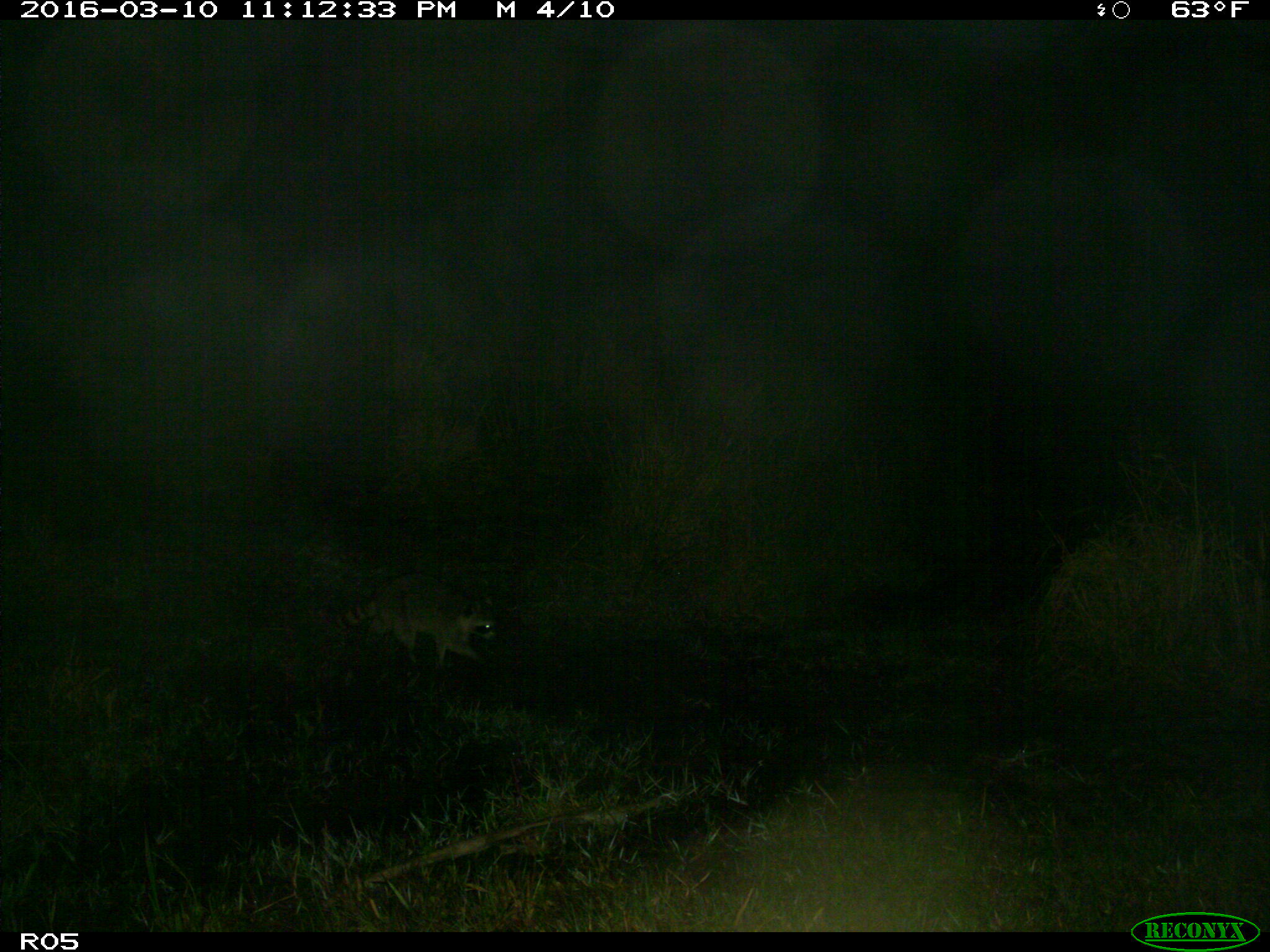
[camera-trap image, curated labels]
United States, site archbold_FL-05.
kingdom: Animalia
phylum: Chordata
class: Mammalia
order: Carnivora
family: Procyonidae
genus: Procyon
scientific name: Procyon lotor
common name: common raccoon